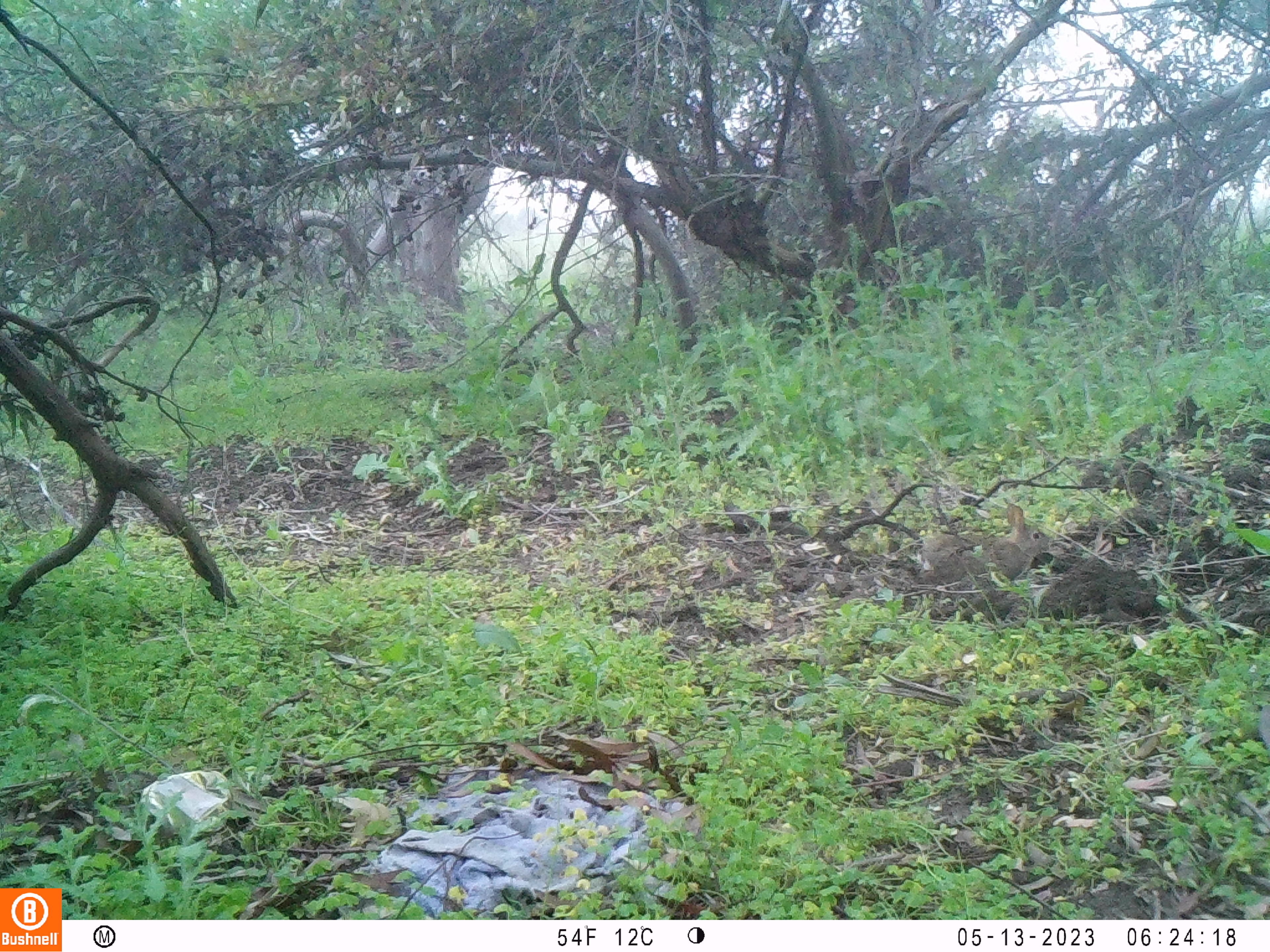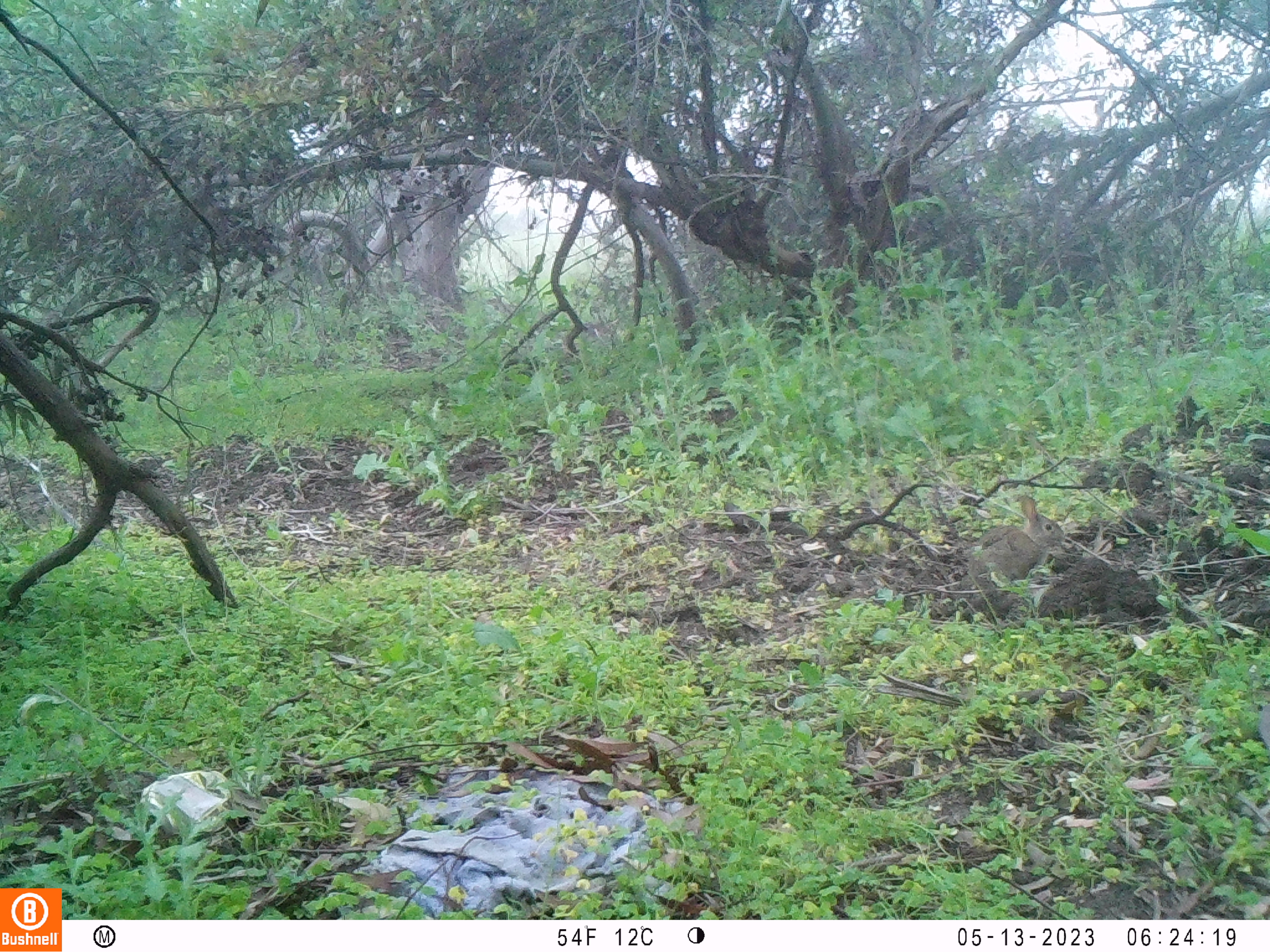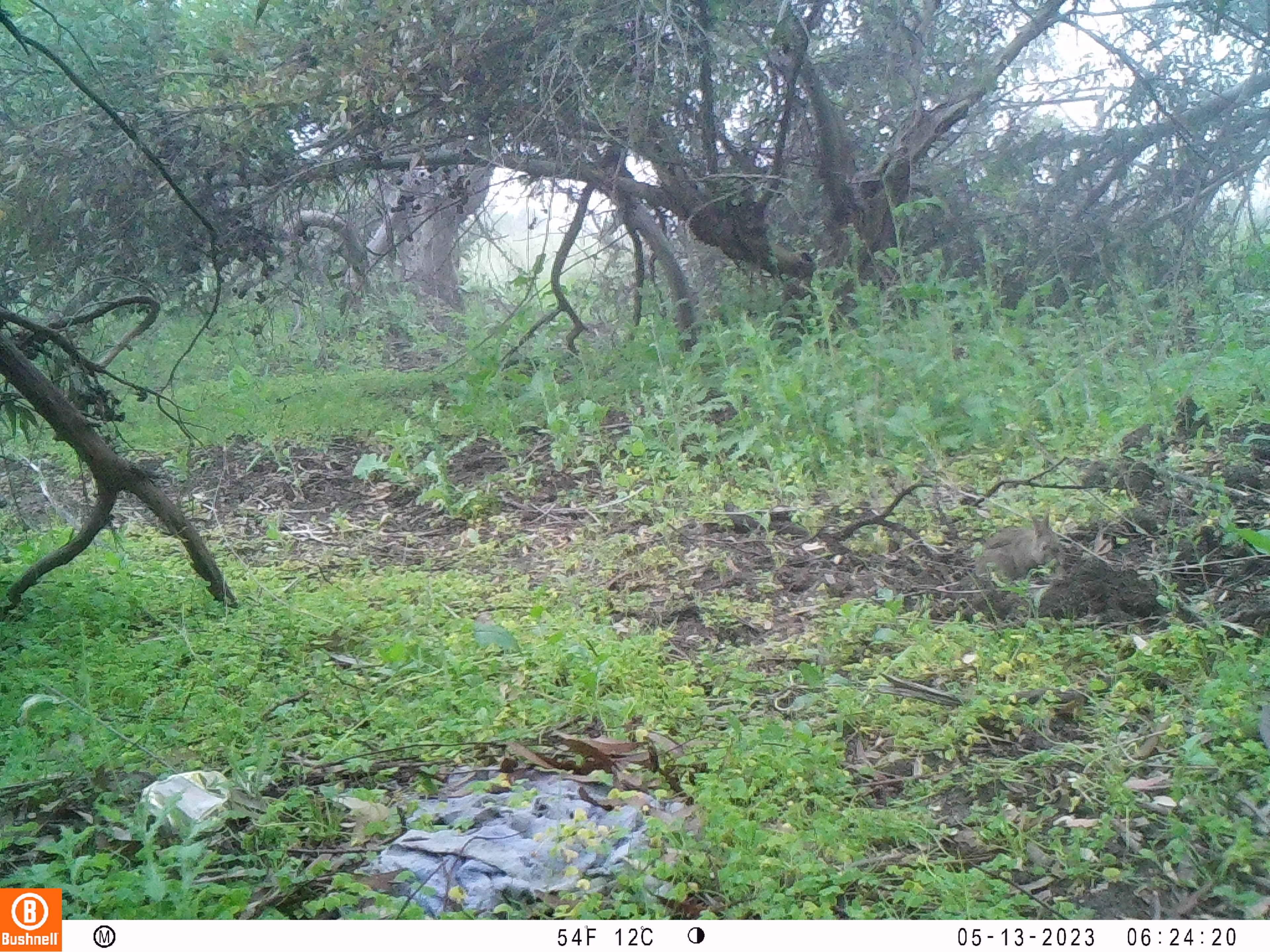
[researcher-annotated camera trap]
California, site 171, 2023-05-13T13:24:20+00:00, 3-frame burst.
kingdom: Animalia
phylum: Chordata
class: Mammalia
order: Lagomorpha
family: Leporidae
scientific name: Leporidae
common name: rabbit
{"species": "rabbit (Leporidae)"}